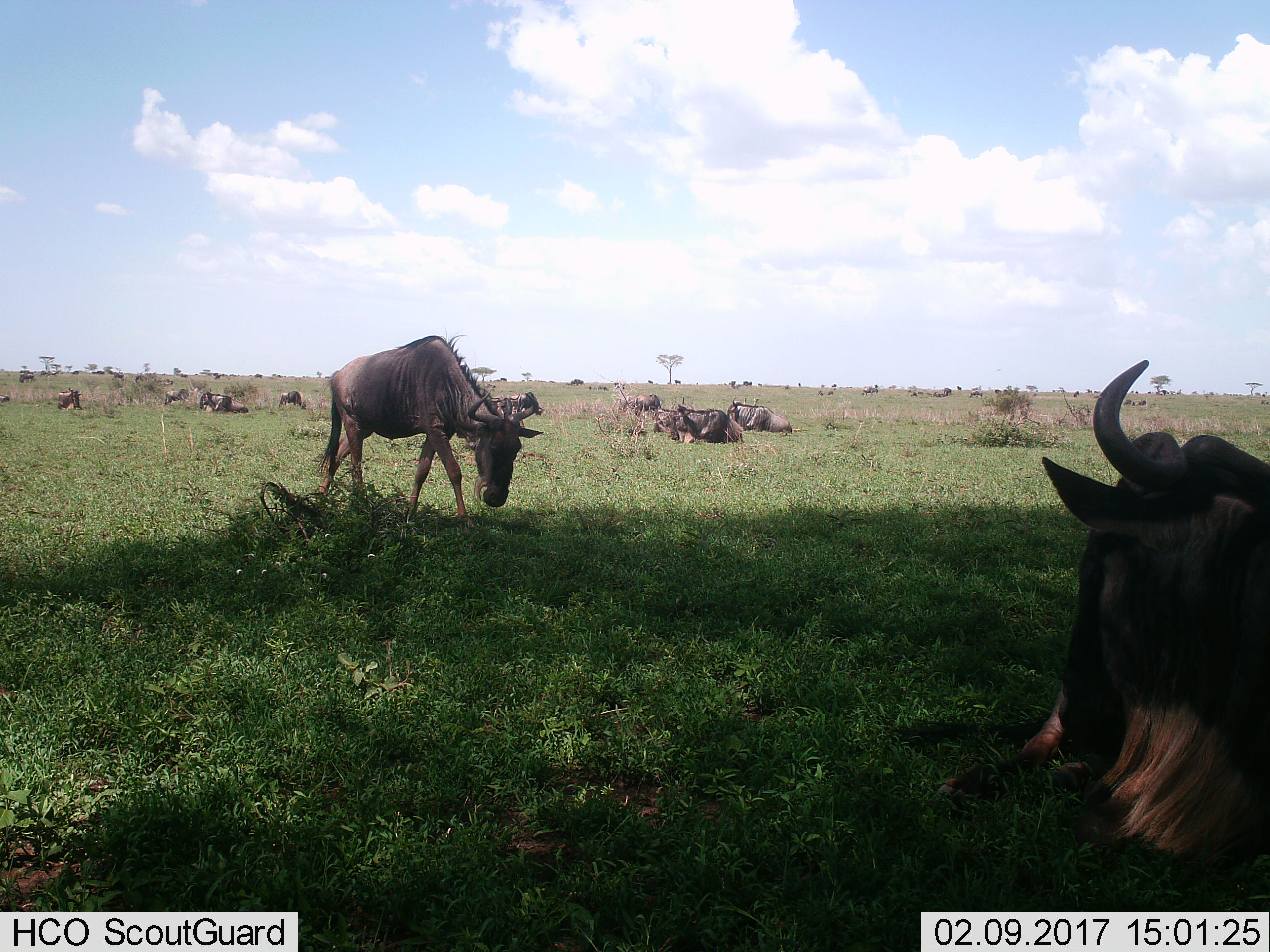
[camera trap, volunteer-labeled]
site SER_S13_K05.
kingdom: Animalia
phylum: Chordata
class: Mammalia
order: Artiodactyla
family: Bovidae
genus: Connochaetes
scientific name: Connochaetes taurinus taurinus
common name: blue wildebeest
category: wildebeestblue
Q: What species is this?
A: Wildebeestblue (blue wildebeest) (Connochaetes taurinus taurinus).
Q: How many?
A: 11-50.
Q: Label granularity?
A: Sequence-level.